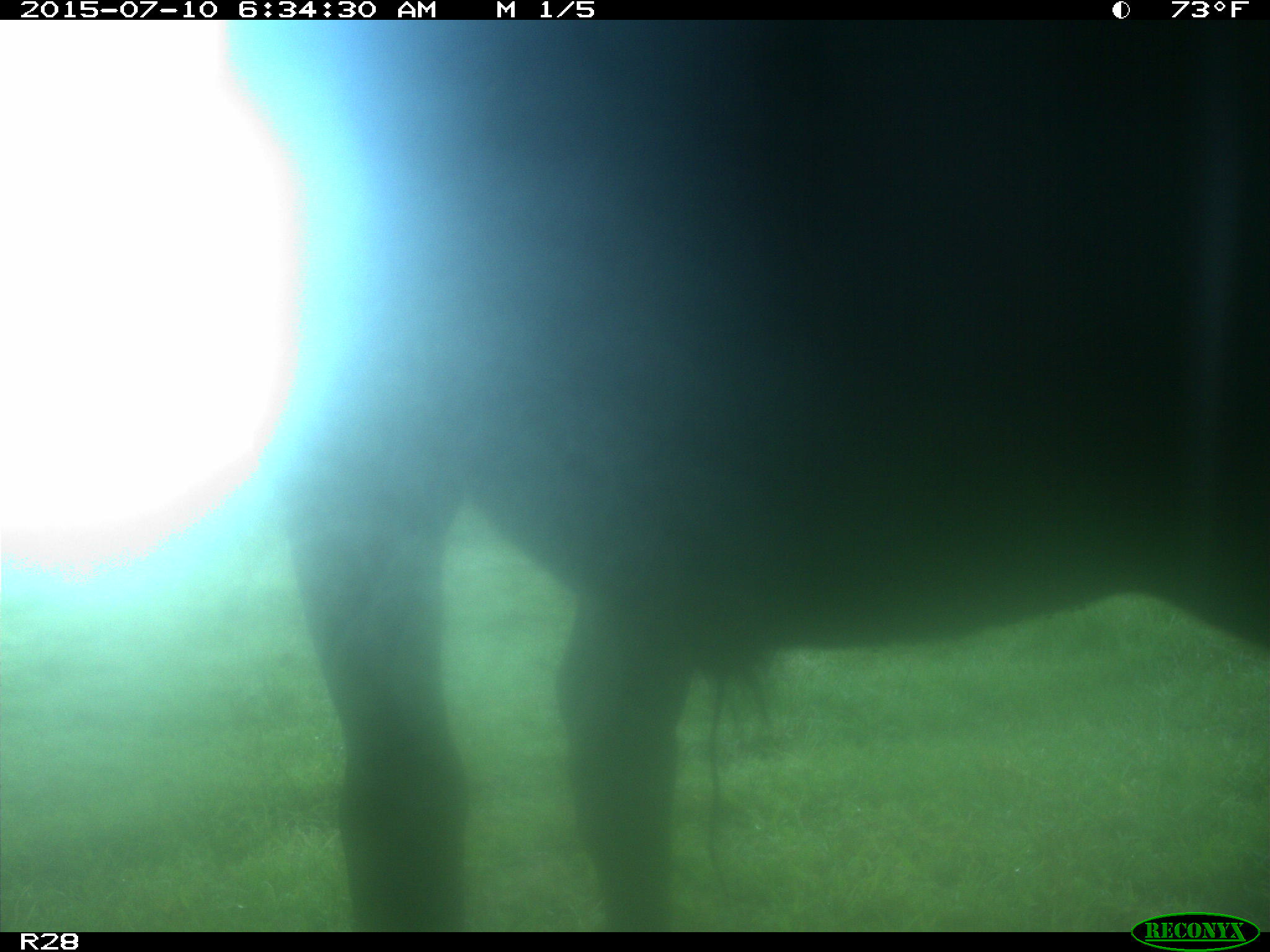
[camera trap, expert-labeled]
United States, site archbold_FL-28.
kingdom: Animalia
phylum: Chordata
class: Mammalia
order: Artiodactyla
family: Bovidae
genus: Bos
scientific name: Bos taurus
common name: domestic cow